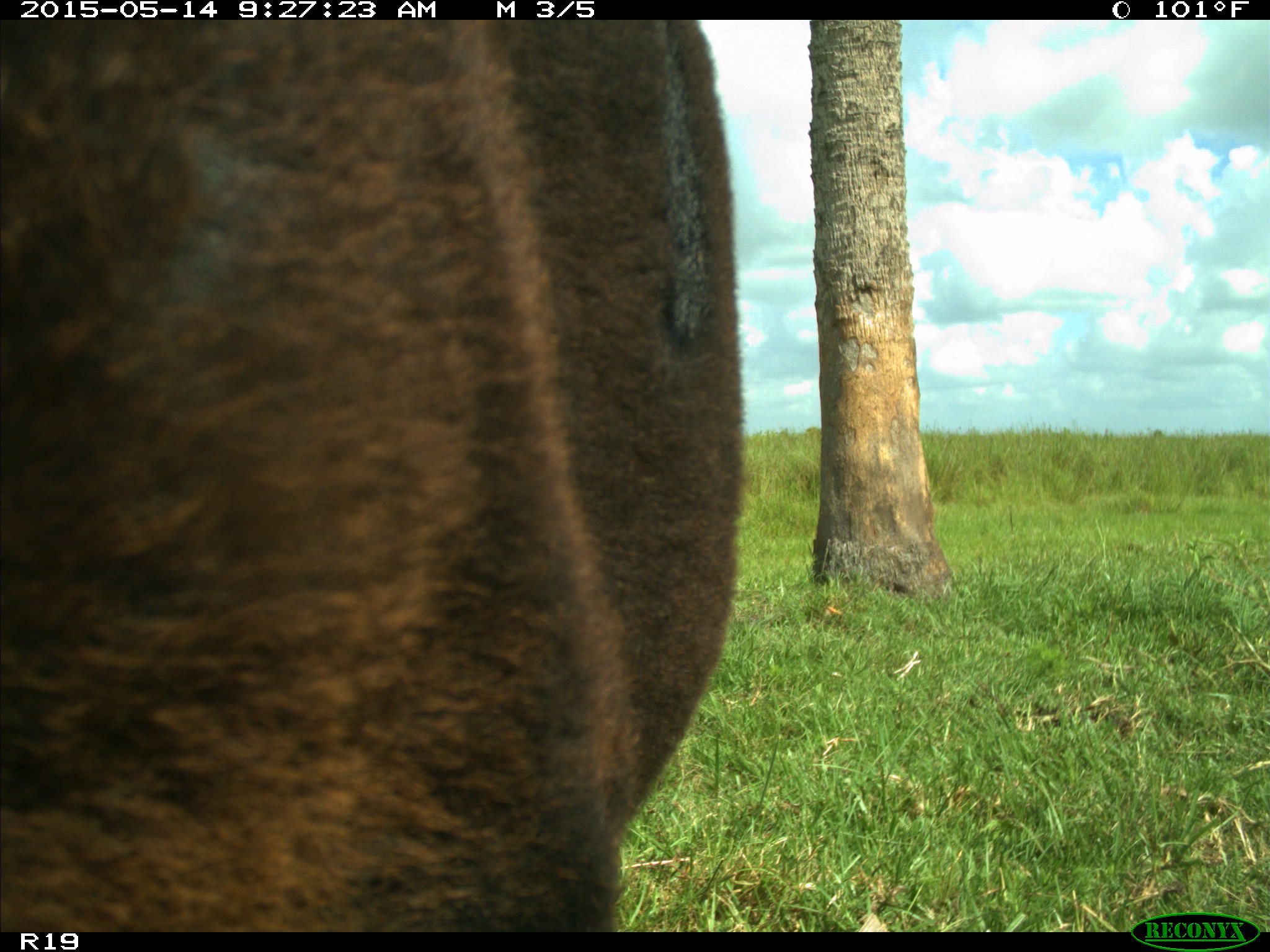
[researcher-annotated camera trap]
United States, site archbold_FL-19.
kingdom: Animalia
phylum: Chordata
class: Mammalia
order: Artiodactyla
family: Bovidae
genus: Bos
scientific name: Bos taurus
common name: domestic cow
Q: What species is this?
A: Bos taurus (domestic cow).